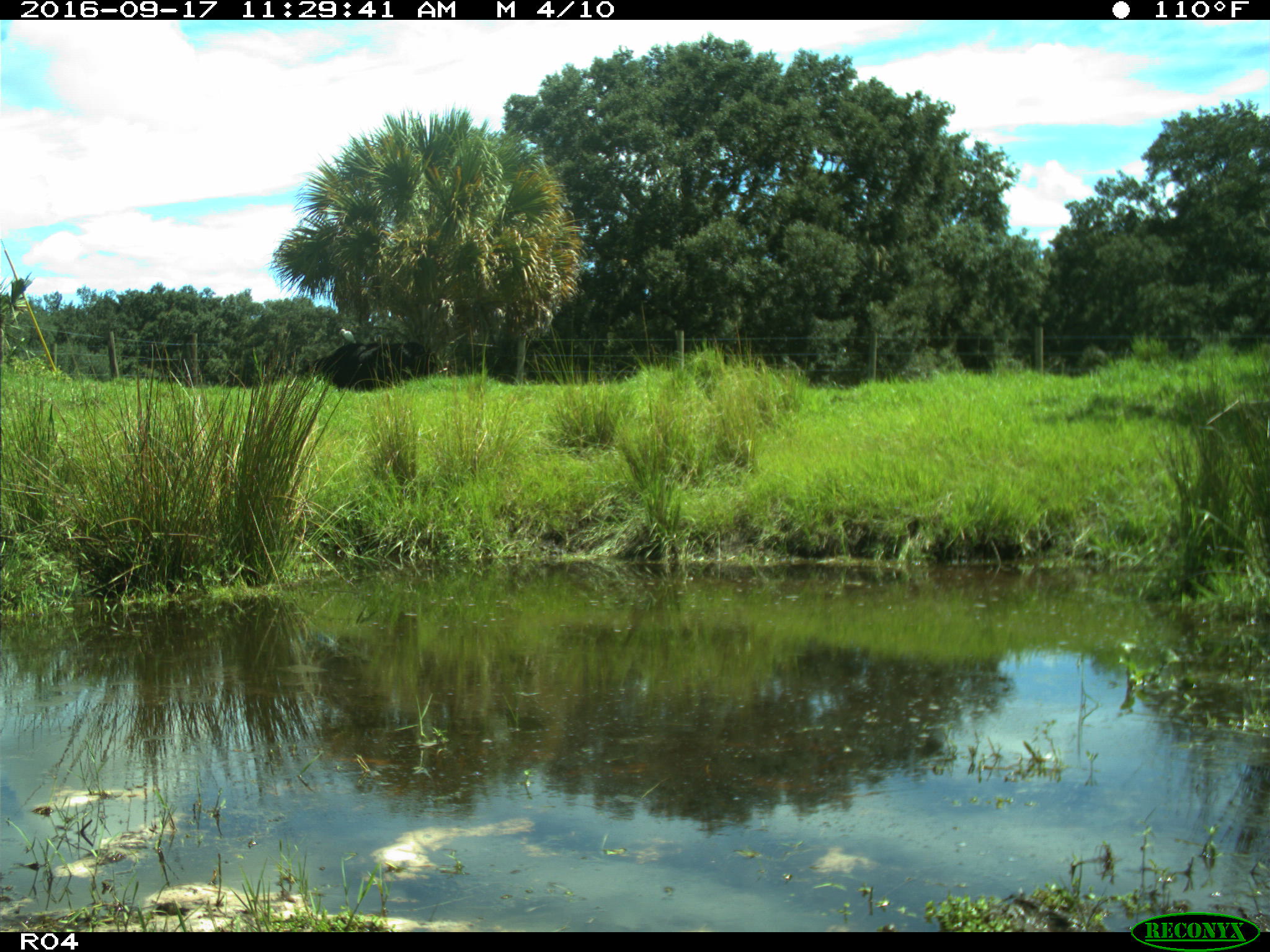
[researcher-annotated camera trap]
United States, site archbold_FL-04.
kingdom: Animalia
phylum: Chordata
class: Mammalia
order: Artiodactyla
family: Bovidae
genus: Bos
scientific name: Bos taurus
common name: domestic cow